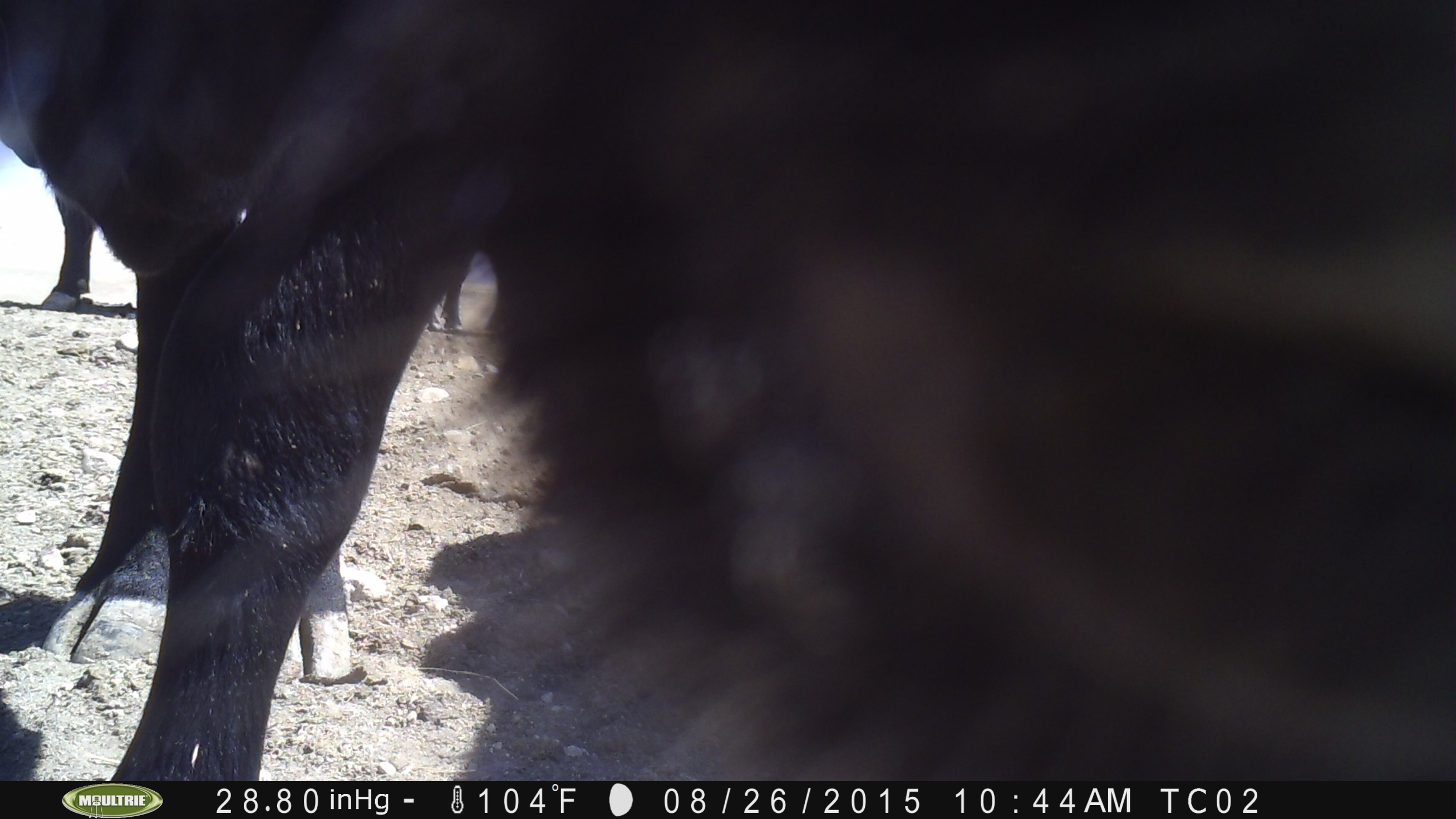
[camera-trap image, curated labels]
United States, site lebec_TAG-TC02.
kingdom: Animalia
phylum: Chordata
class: Mammalia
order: Artiodactyla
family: Bovidae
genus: Bos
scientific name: Bos taurus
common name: domestic cow